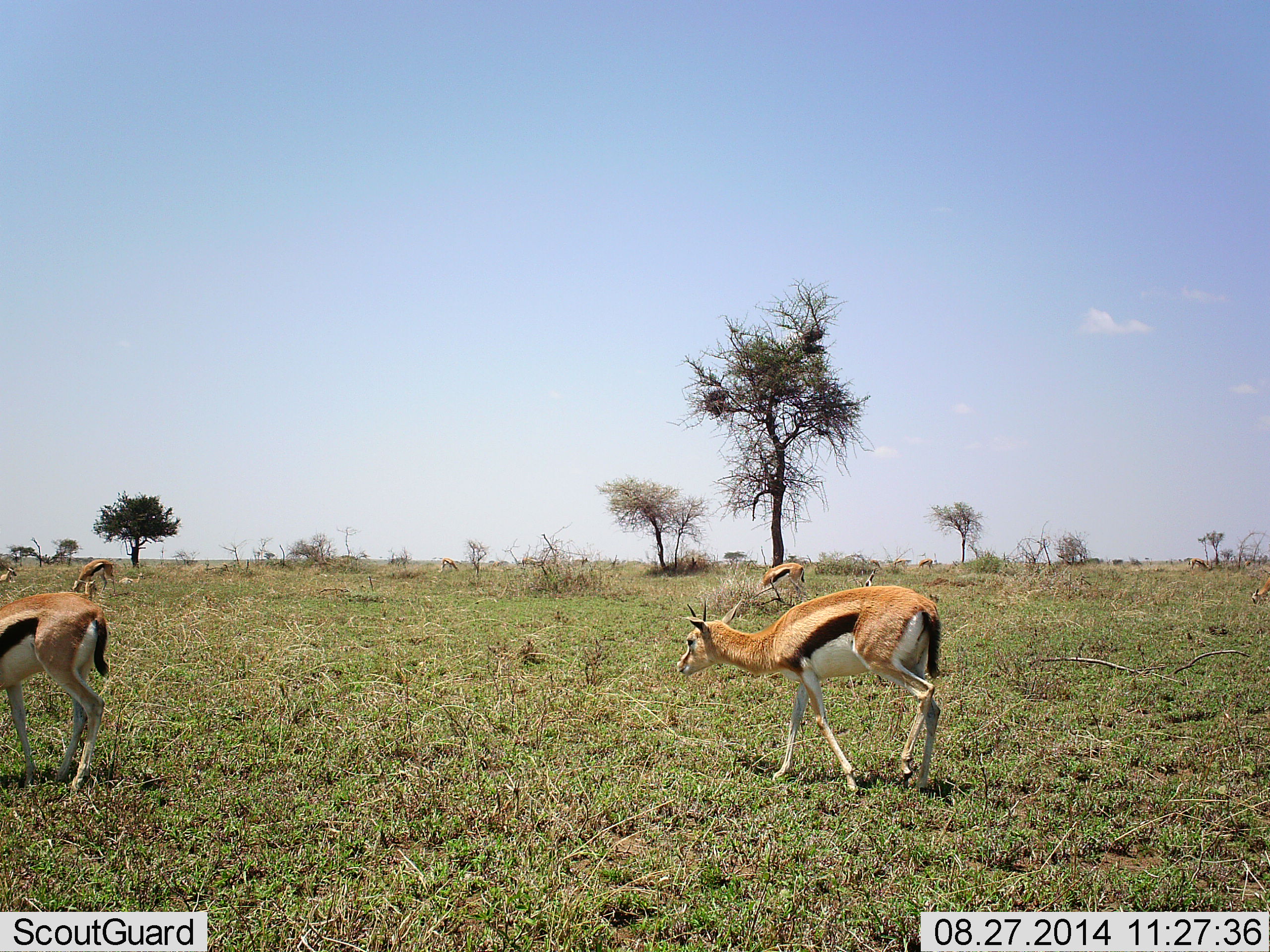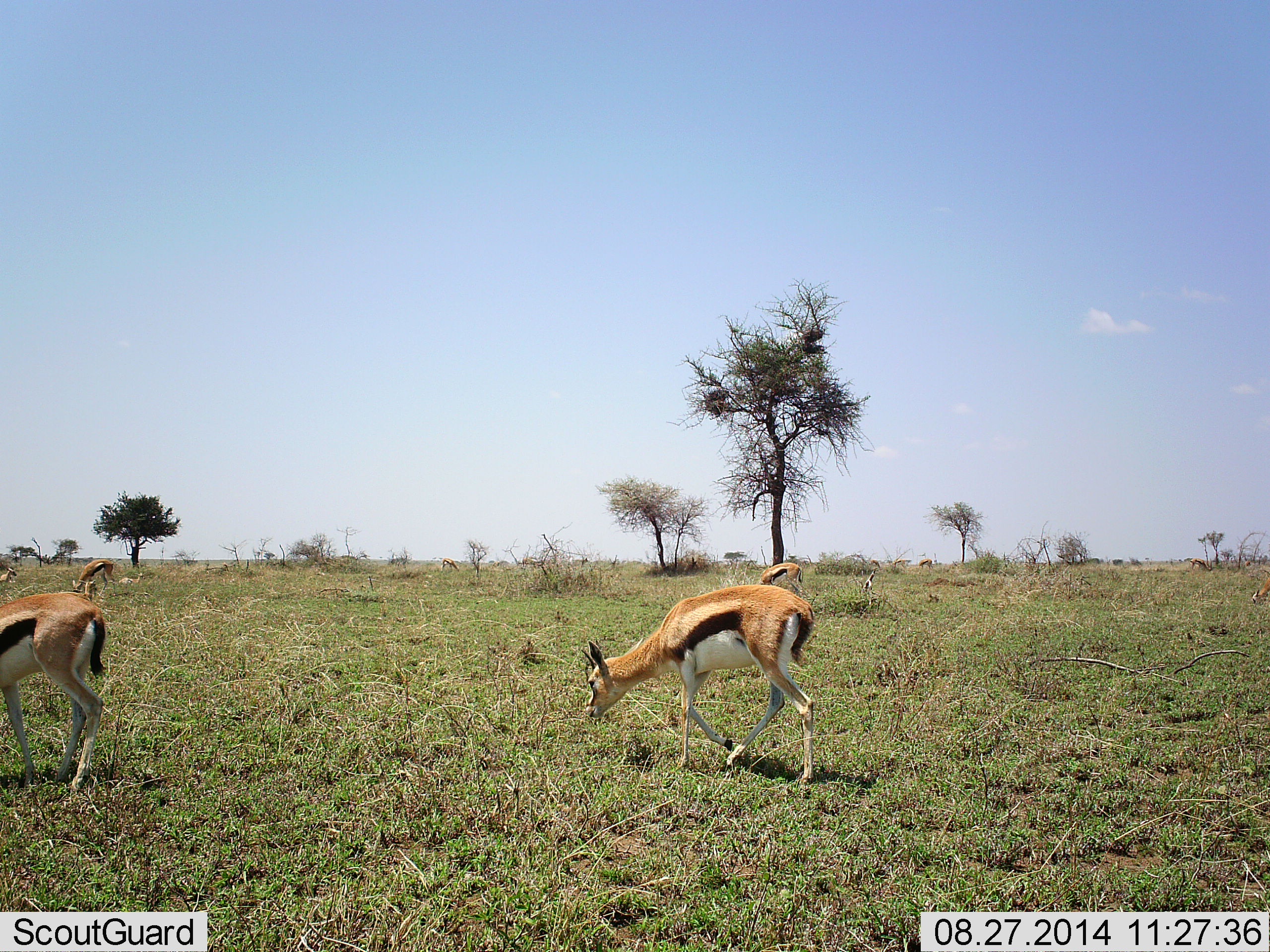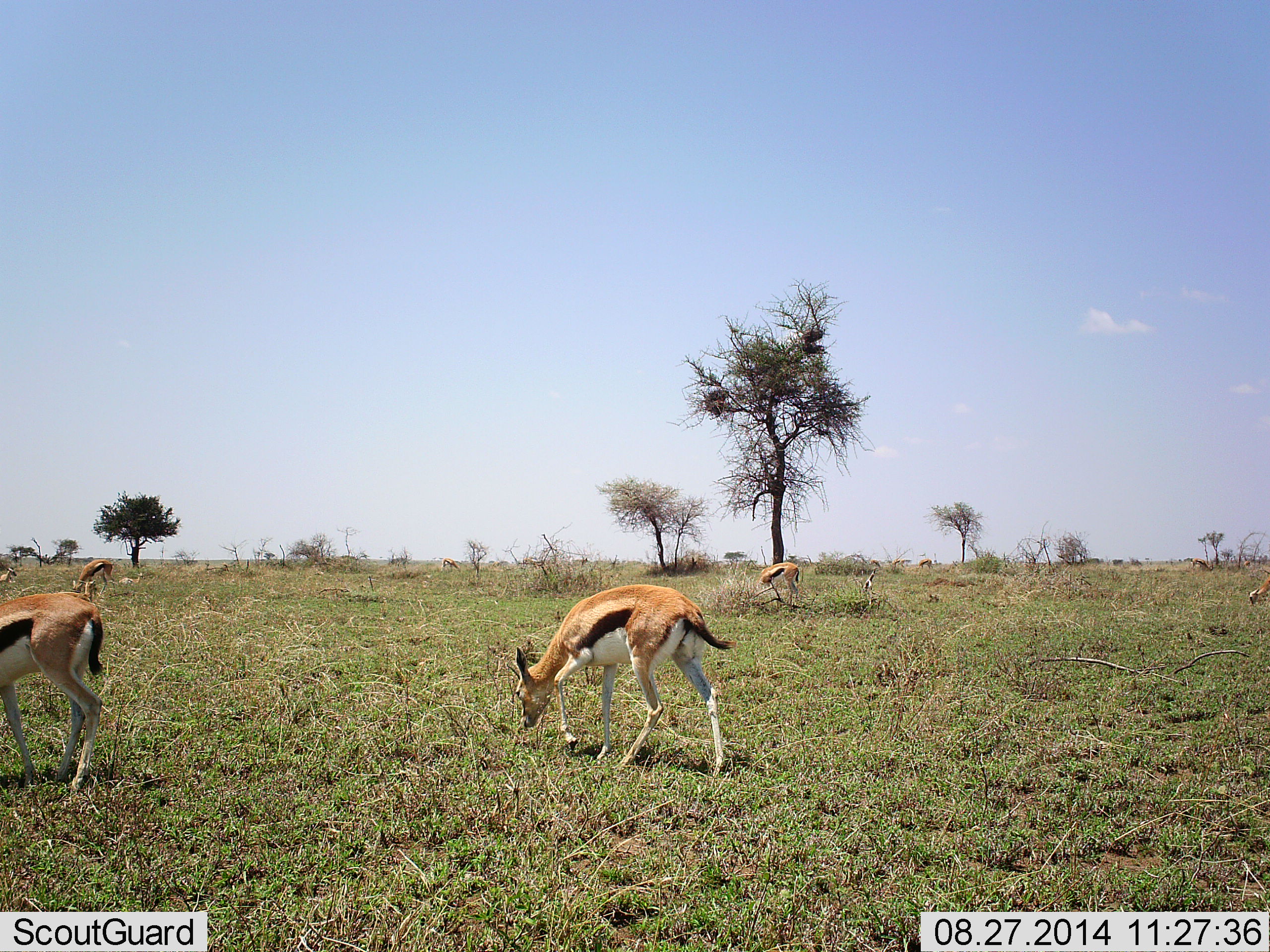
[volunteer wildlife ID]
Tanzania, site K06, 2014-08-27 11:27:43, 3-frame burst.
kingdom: Animalia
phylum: Chordata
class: Mammalia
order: Artiodactyla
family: Bovidae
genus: Eudorcas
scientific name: Eudorcas thomsonii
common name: thomson's gazelle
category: gazellethomsons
Gazellethomsons (thomson's gazelle) (Eudorcas thomsonii), count 6. Behavior (volunteer vote fractions): standing 30%, resting 30%, moving 50%, interacting 10%. Young present (vote fraction): 0%. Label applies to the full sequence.